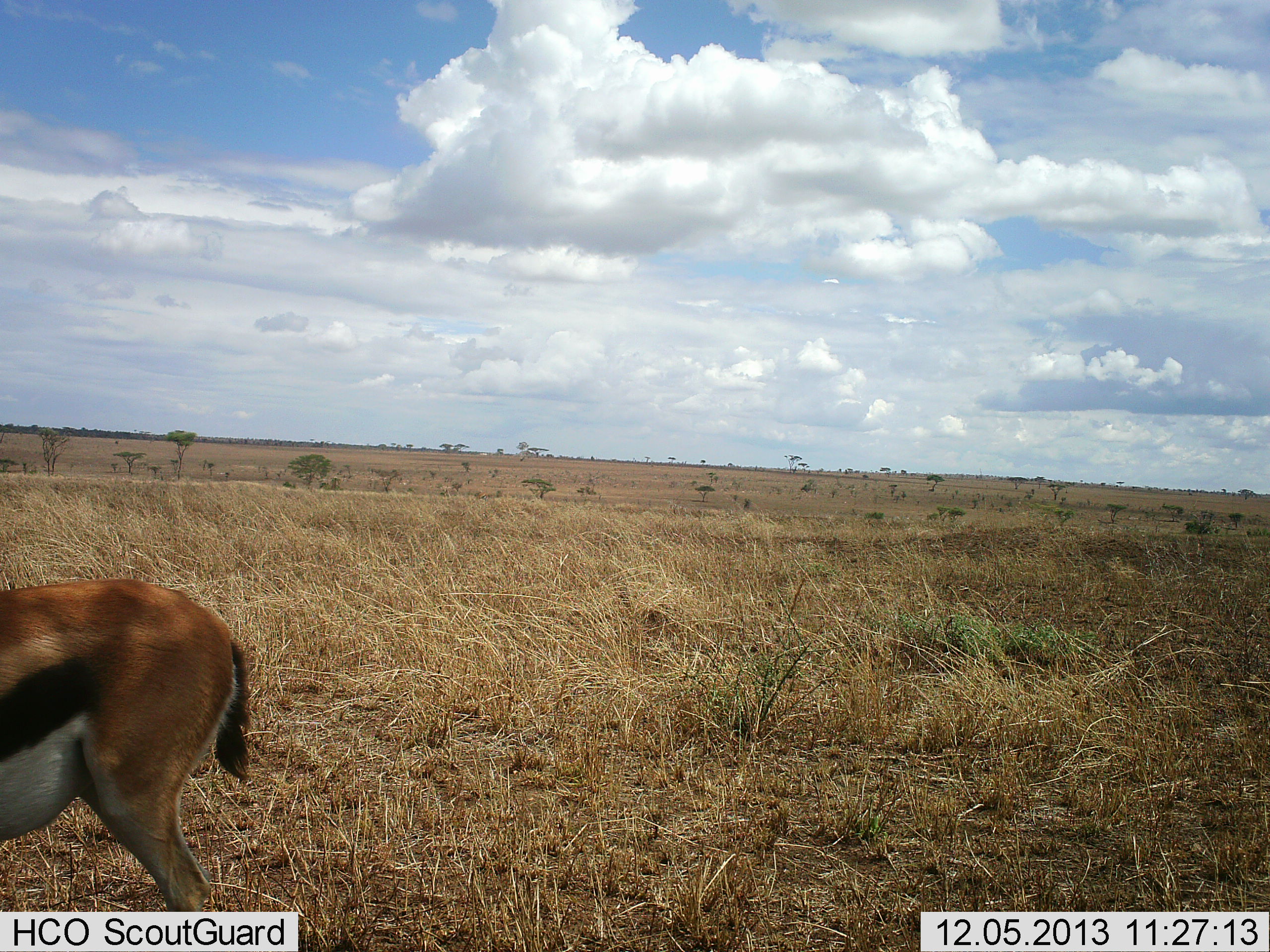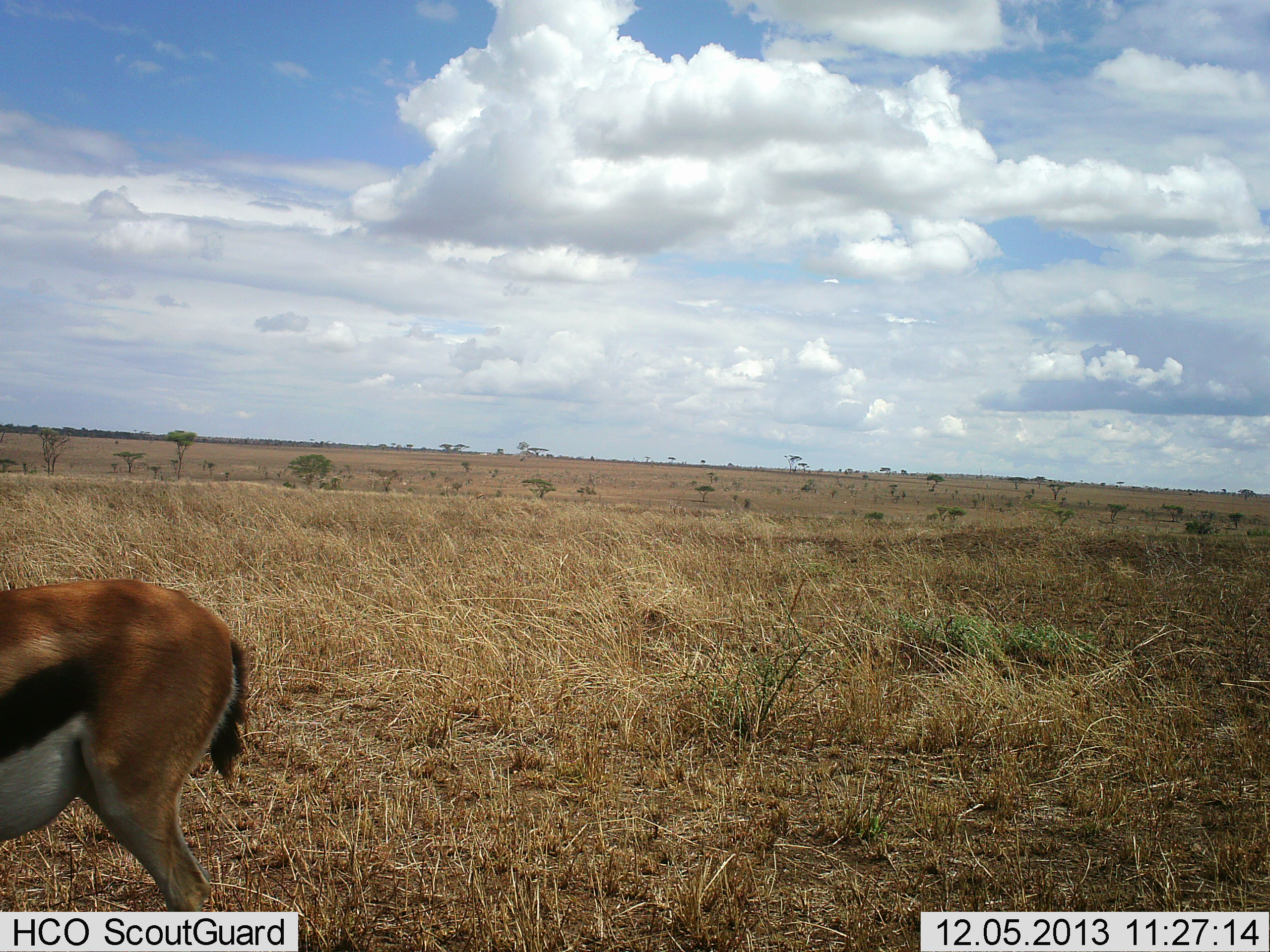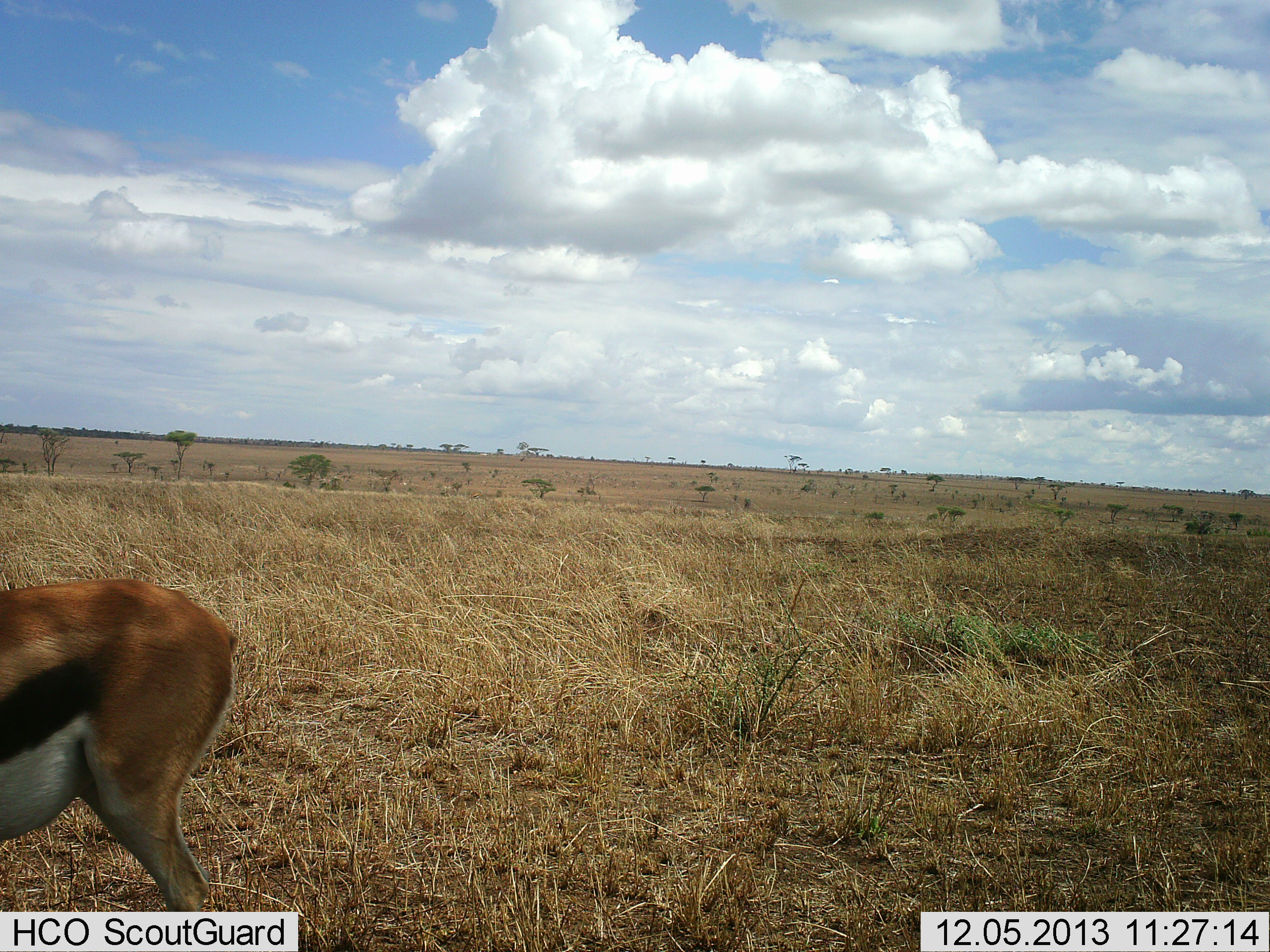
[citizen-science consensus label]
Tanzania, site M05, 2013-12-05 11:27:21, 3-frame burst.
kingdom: Animalia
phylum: Chordata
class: Mammalia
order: Artiodactyla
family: Bovidae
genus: Eudorcas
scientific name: Eudorcas thomsonii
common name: thomson's gazelle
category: gazellethomsons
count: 1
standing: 90%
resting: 0%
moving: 0%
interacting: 0%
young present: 0%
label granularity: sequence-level